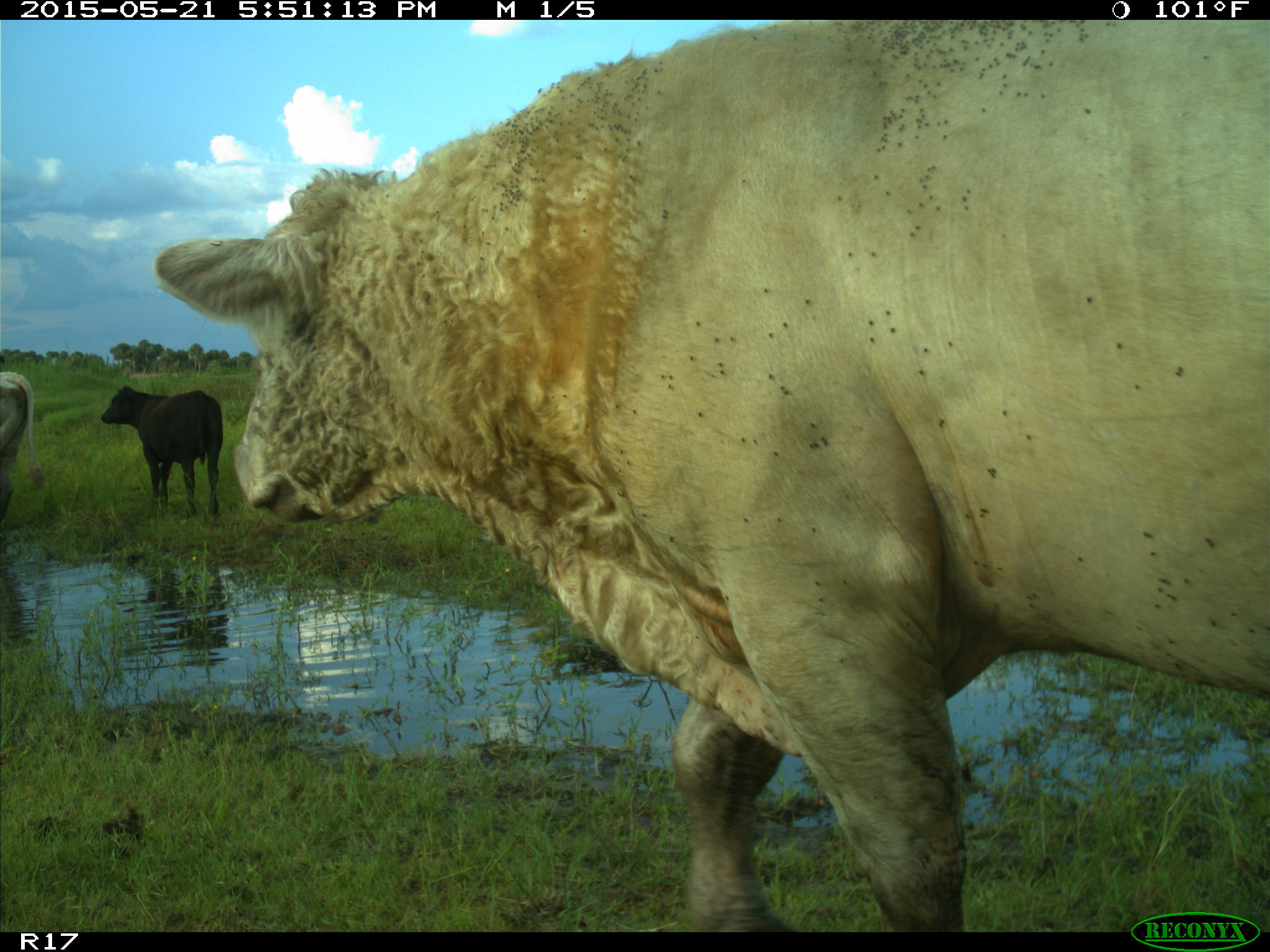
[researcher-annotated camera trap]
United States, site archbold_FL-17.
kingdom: Animalia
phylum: Chordata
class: Mammalia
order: Artiodactyla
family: Bovidae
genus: Bos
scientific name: Bos taurus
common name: domestic cow